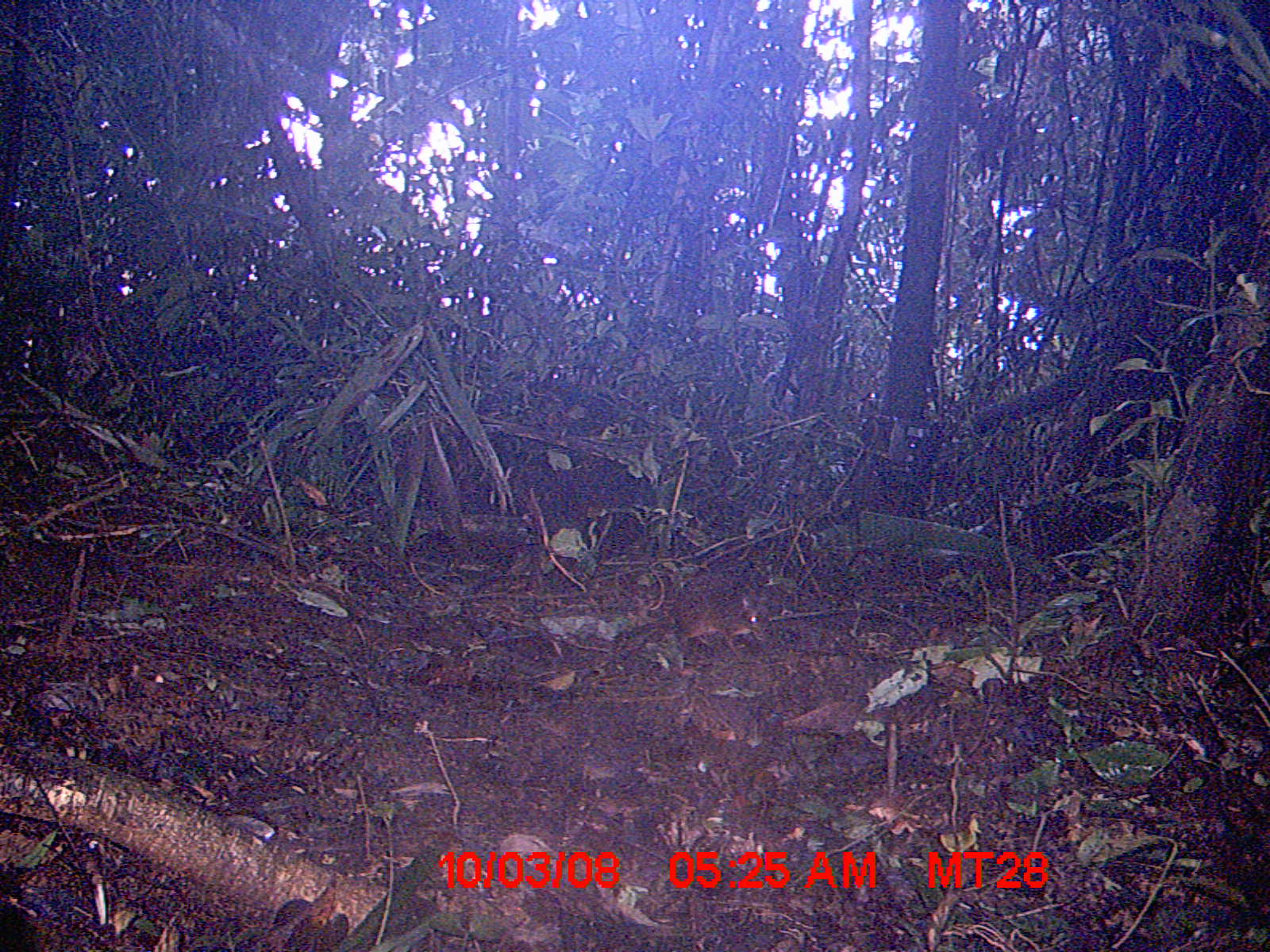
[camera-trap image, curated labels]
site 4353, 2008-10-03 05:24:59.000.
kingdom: Animalia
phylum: Chordata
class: Aves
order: Cuculiformes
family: Cuculidae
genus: Coua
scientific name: Coua serriana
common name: red-breasted coua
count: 1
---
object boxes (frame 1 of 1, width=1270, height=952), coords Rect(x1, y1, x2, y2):
coua serriana: Rect(611, 587, 772, 655)